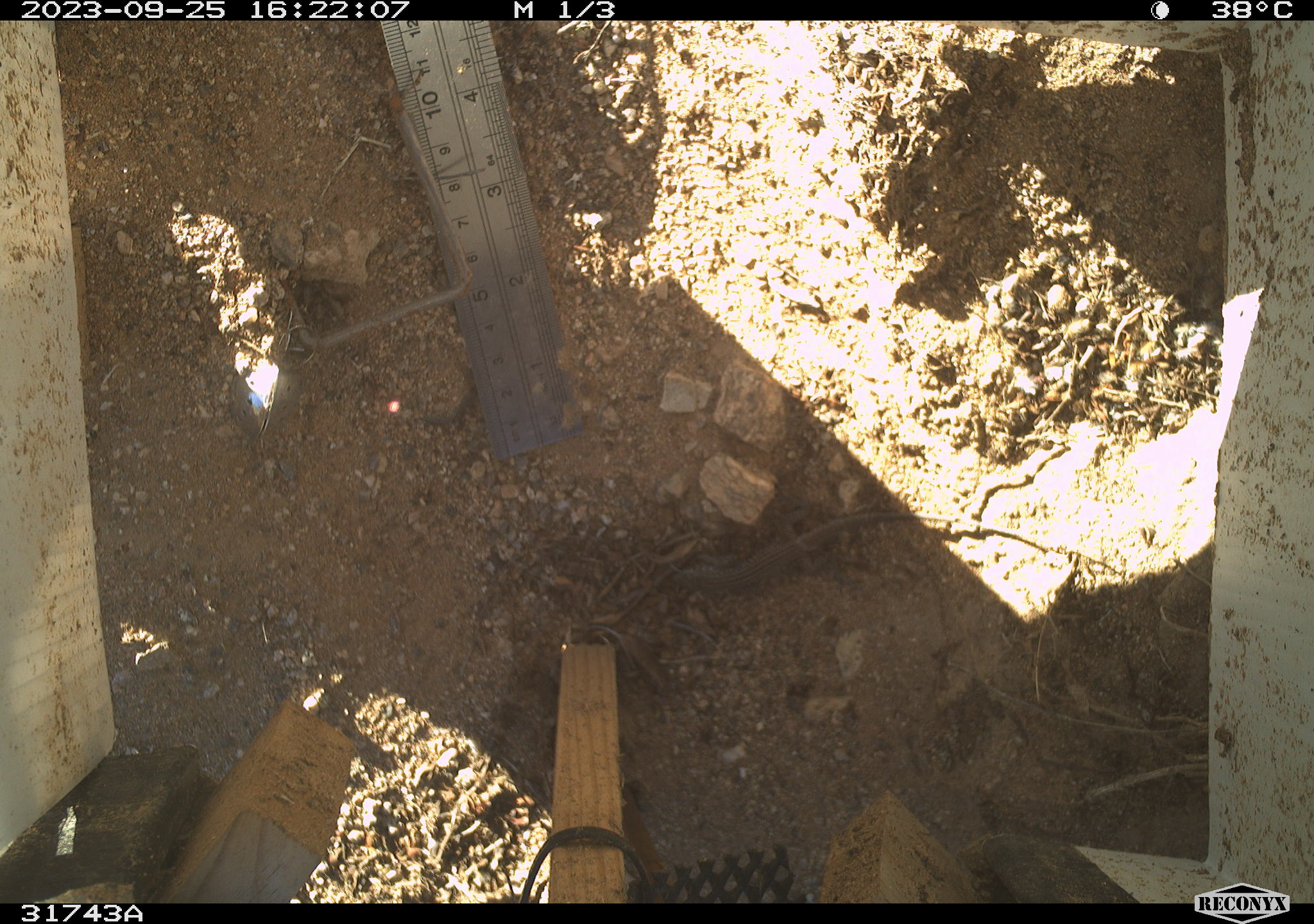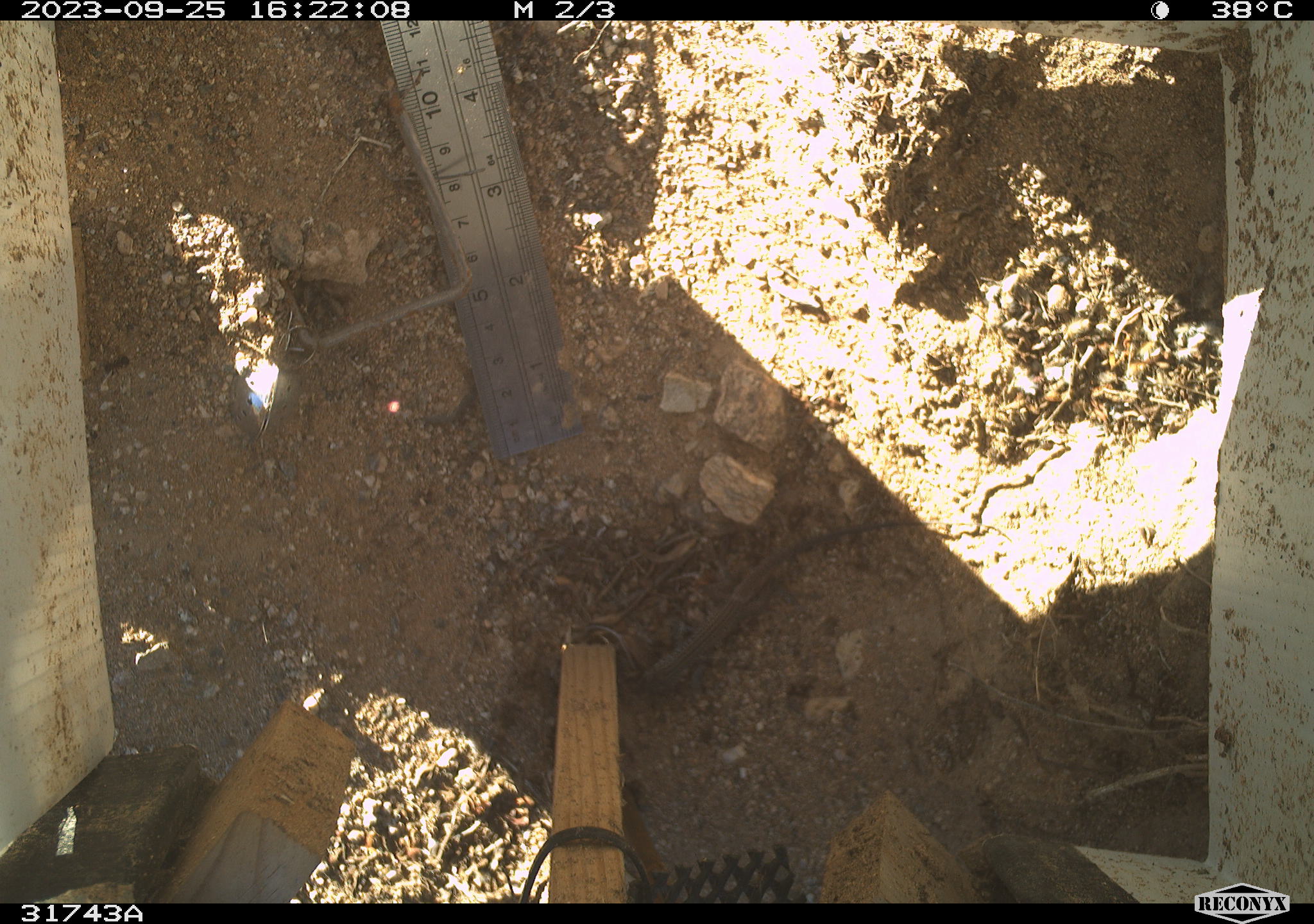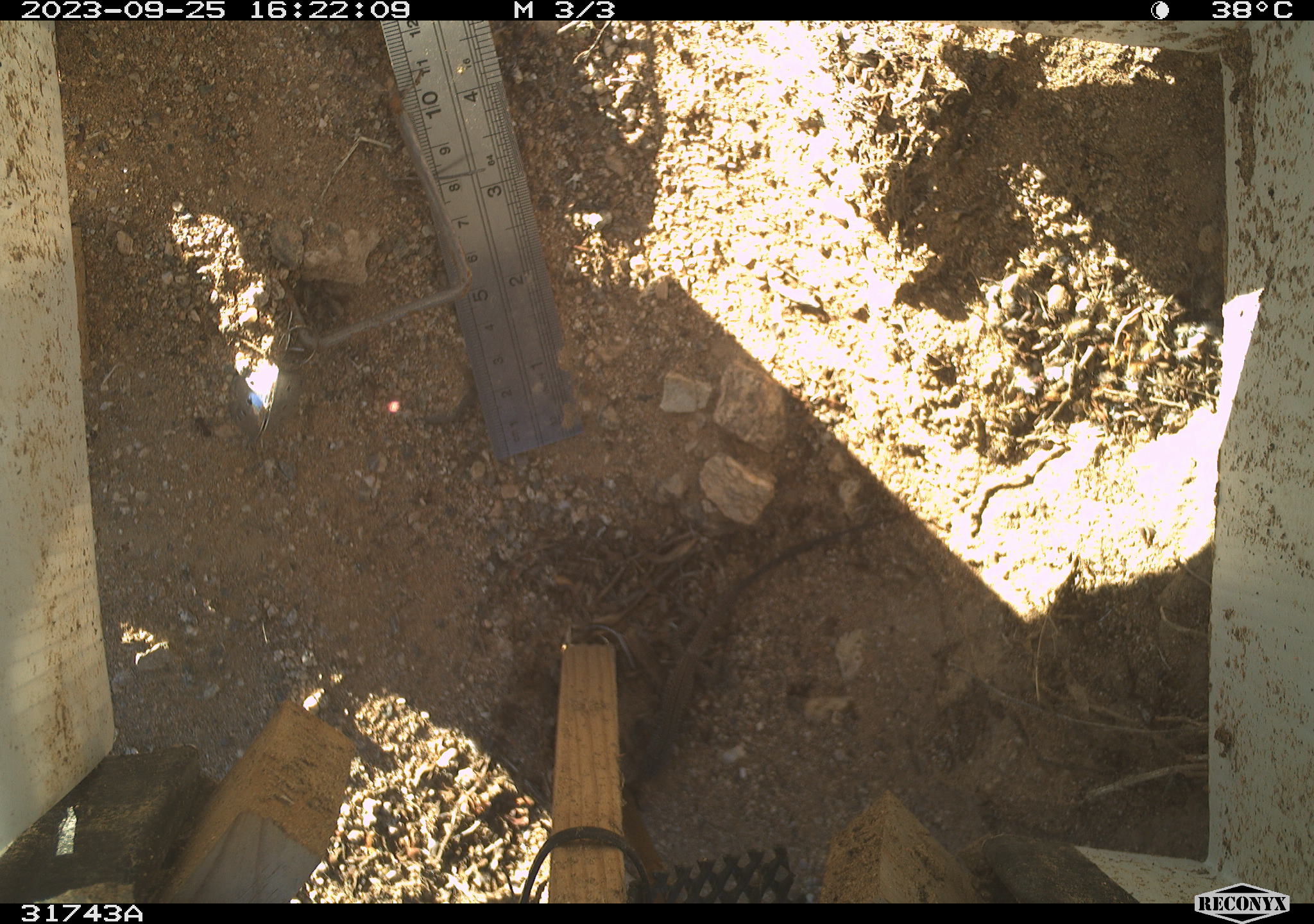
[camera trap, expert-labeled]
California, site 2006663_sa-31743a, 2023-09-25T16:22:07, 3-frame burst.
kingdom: Animalia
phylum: Chordata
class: Reptilia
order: Squamata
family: Teiidae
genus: Aspidoscelis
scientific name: Aspidoscelis tigris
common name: western whiptail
Western whiptail (Aspidoscelis tigris).